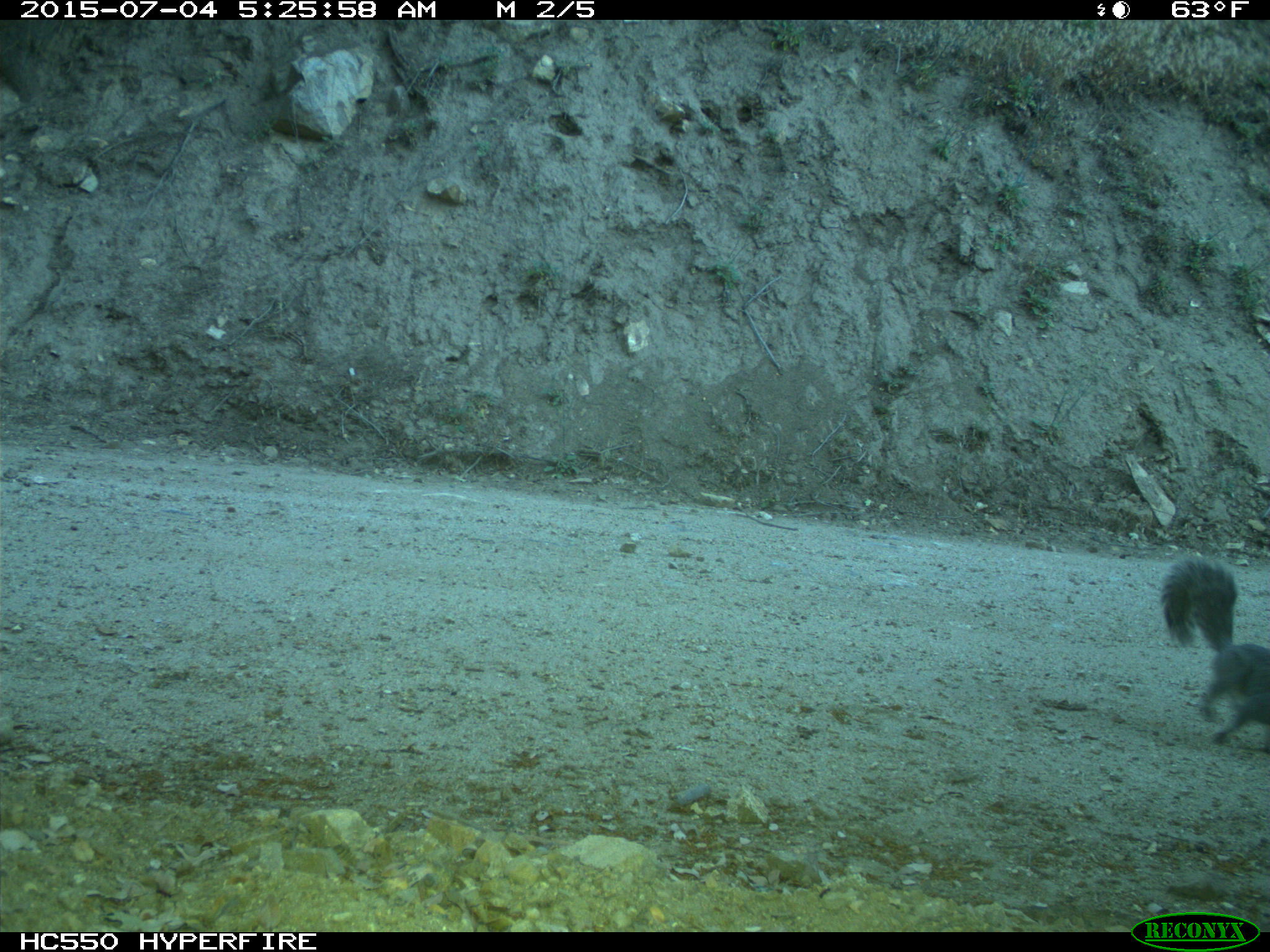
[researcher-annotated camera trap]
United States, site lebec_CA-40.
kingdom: Animalia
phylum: Chordata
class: Mammalia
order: Rodentia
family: Sciuridae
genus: Sciurus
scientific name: Sciurus carolinensis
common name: eastern gray squirrel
Sciurus carolinensis (eastern gray squirrel).